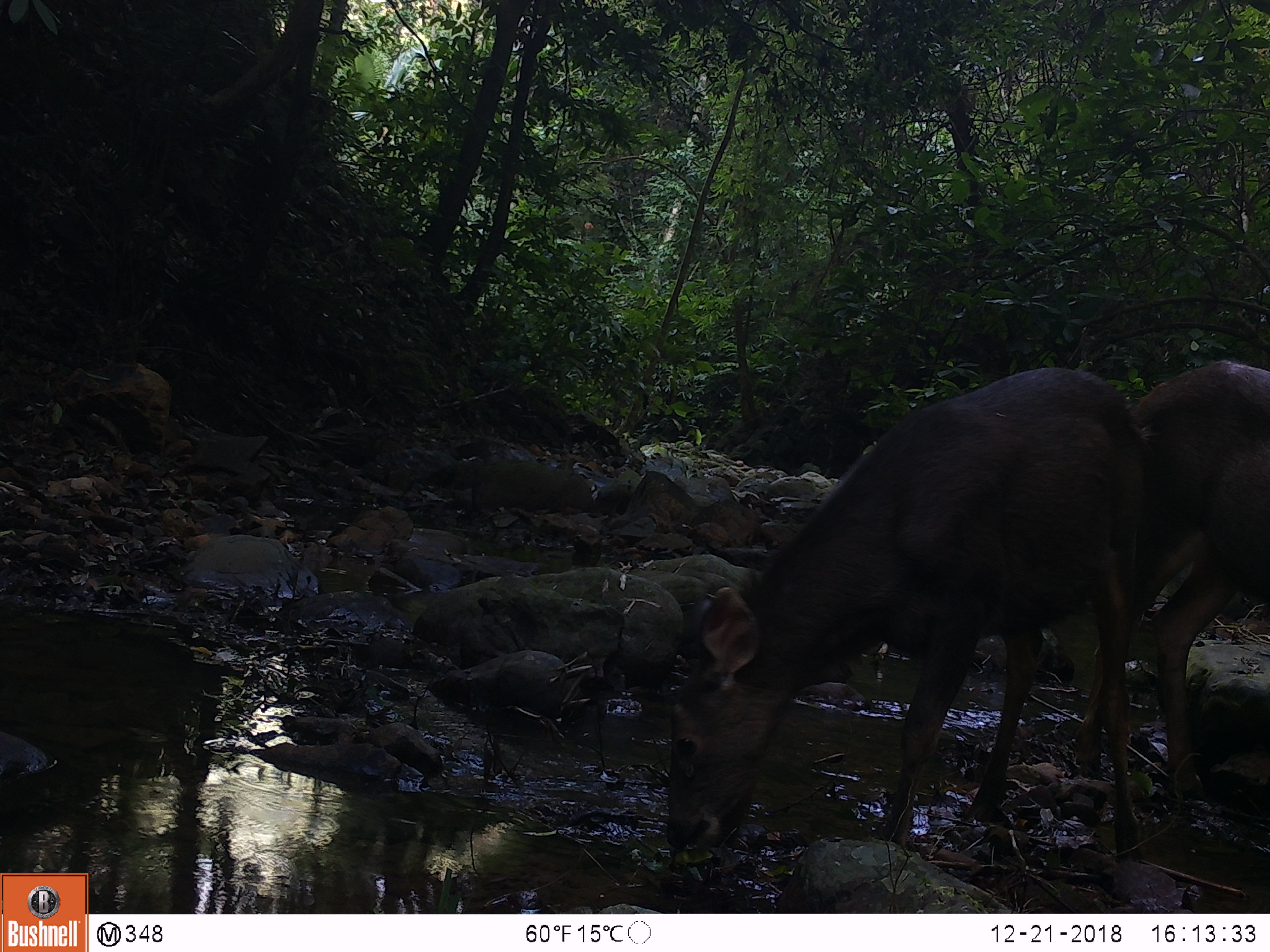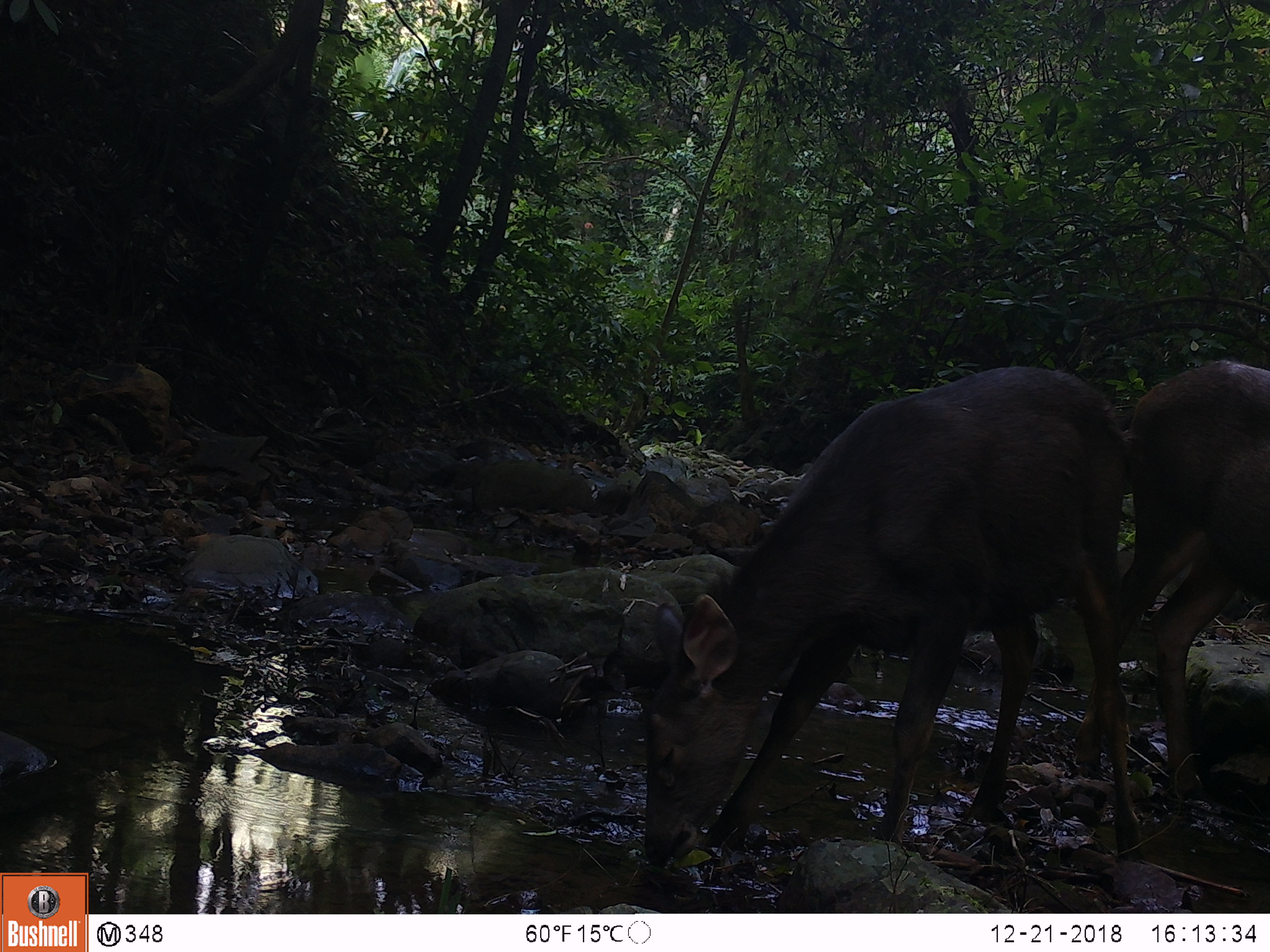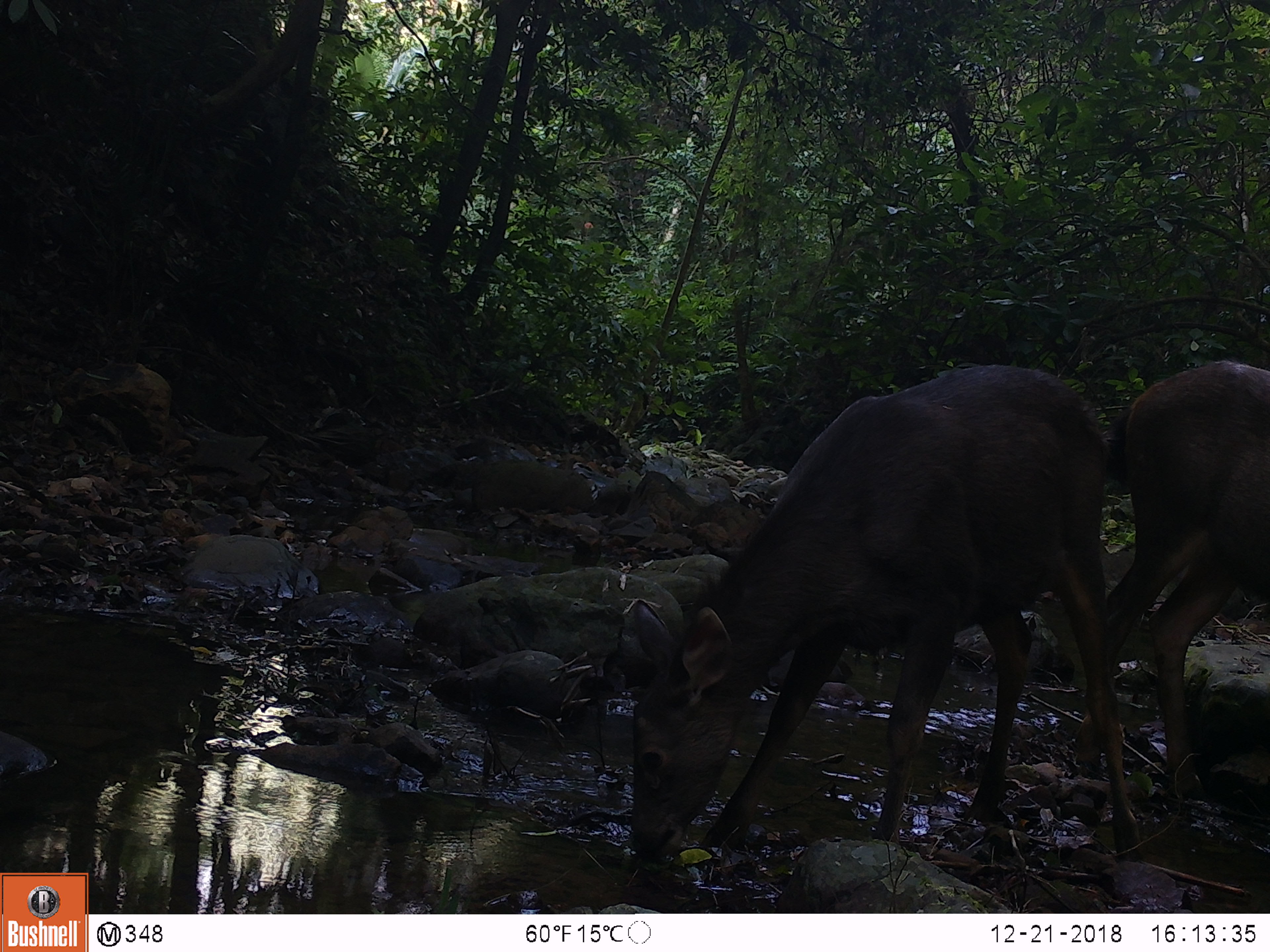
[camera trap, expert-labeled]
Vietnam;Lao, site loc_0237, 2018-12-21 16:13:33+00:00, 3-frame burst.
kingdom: Animalia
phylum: Chordata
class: Mammalia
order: Artiodactyla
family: Cervidae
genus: Rusa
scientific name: Rusa unicolor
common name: sambar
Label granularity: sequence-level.